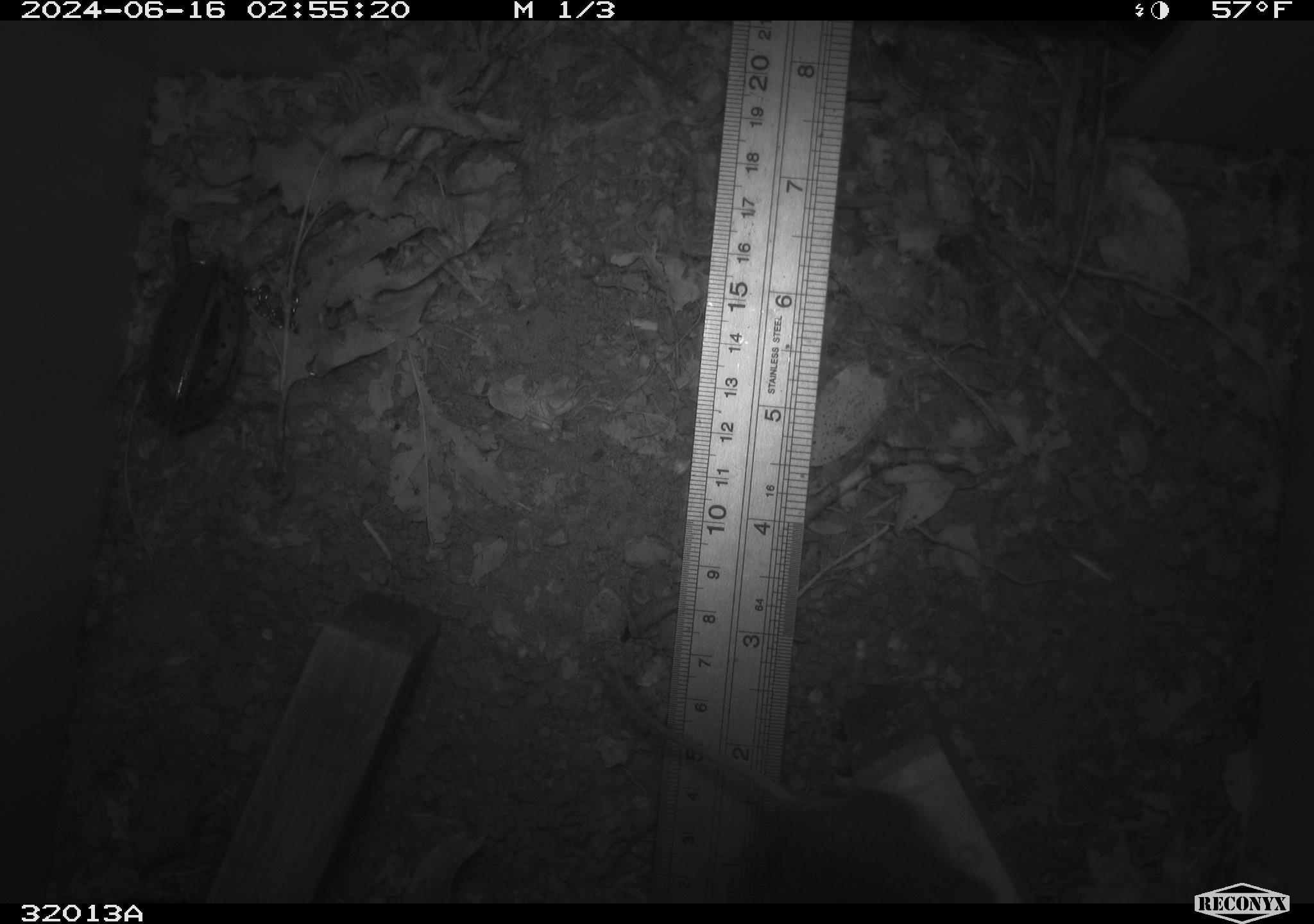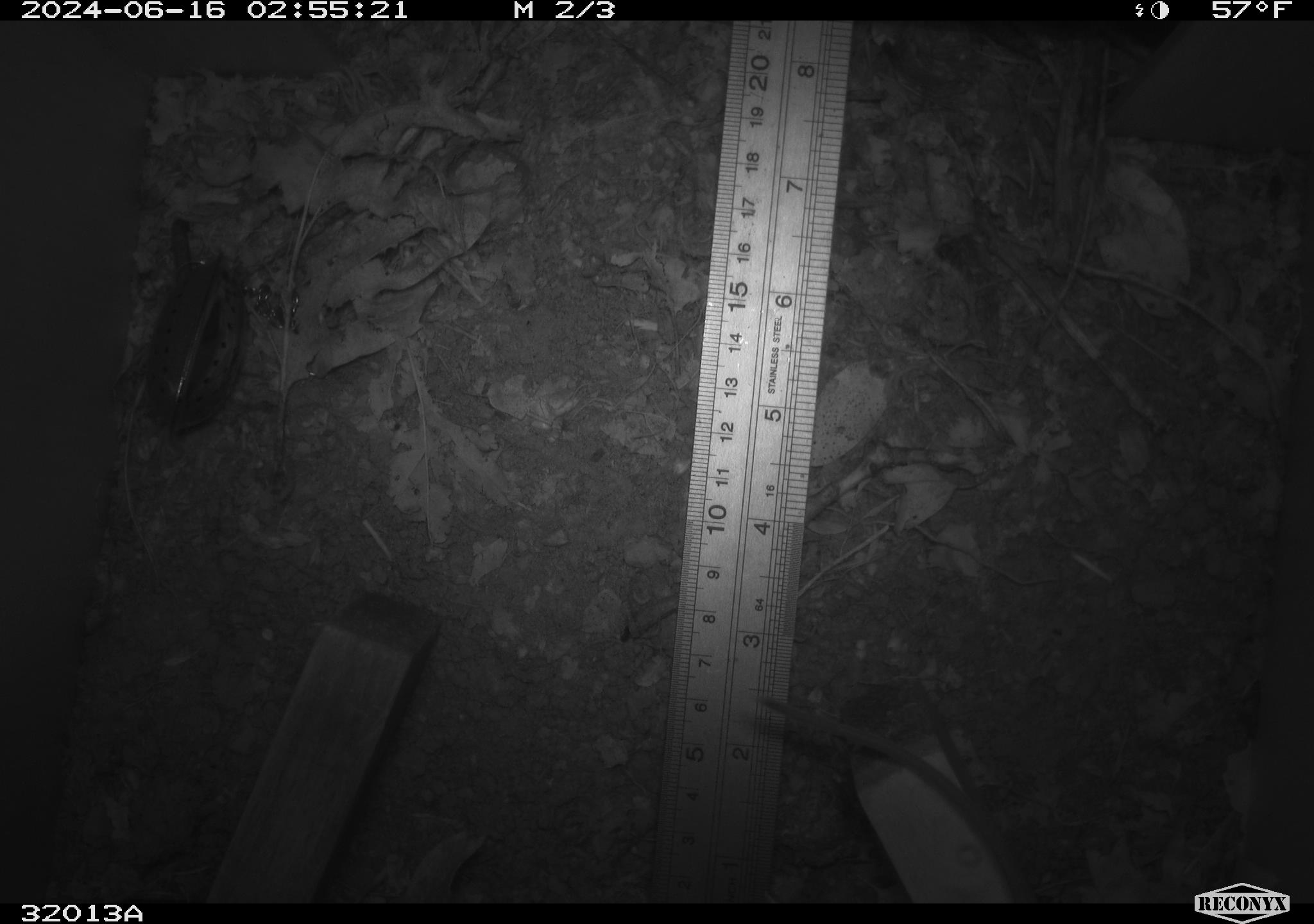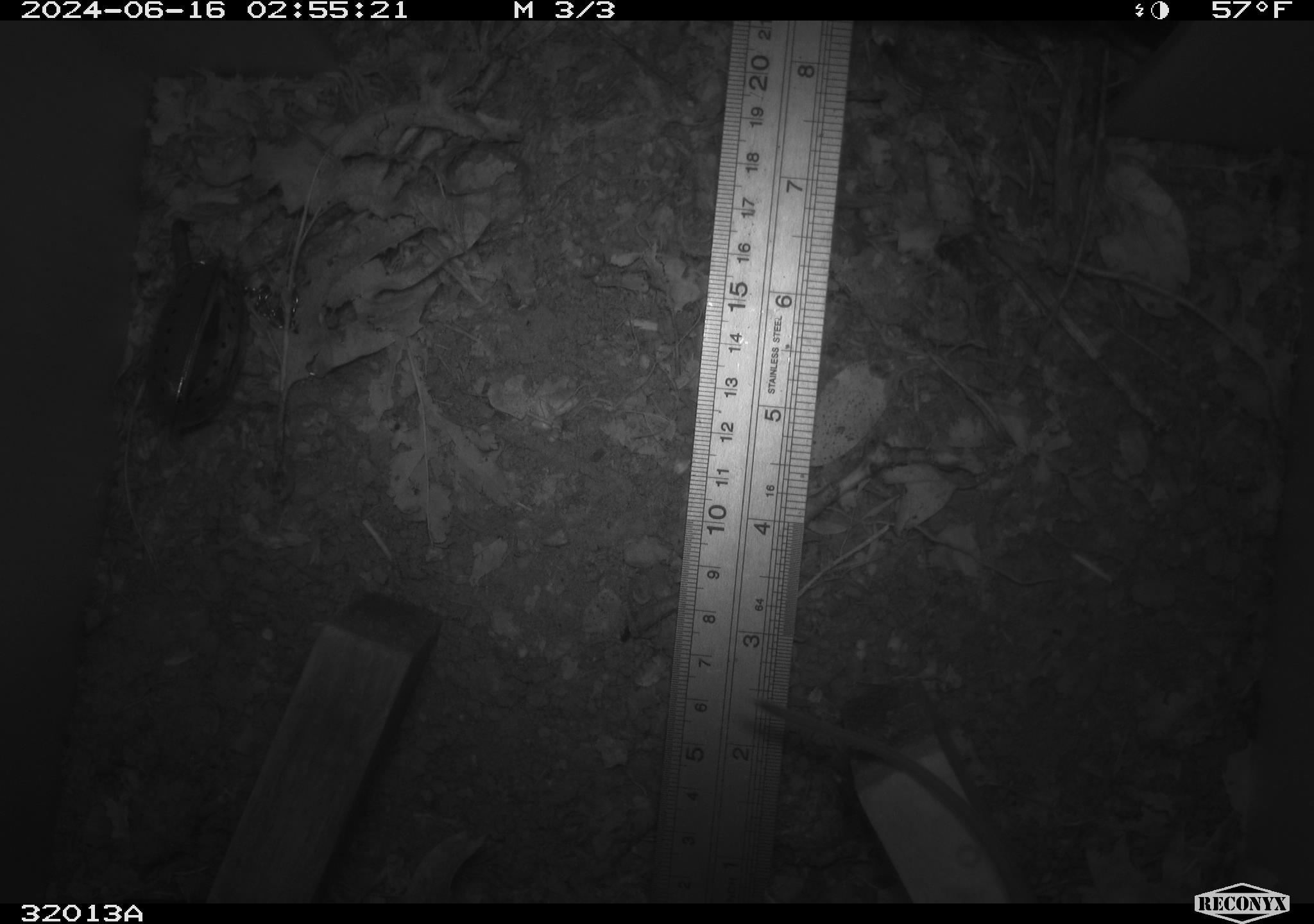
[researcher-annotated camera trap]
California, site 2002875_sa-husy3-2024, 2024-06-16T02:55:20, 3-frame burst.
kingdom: Animalia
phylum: Chordata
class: Mammalia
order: Rodentia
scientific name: Rodentia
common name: rodent